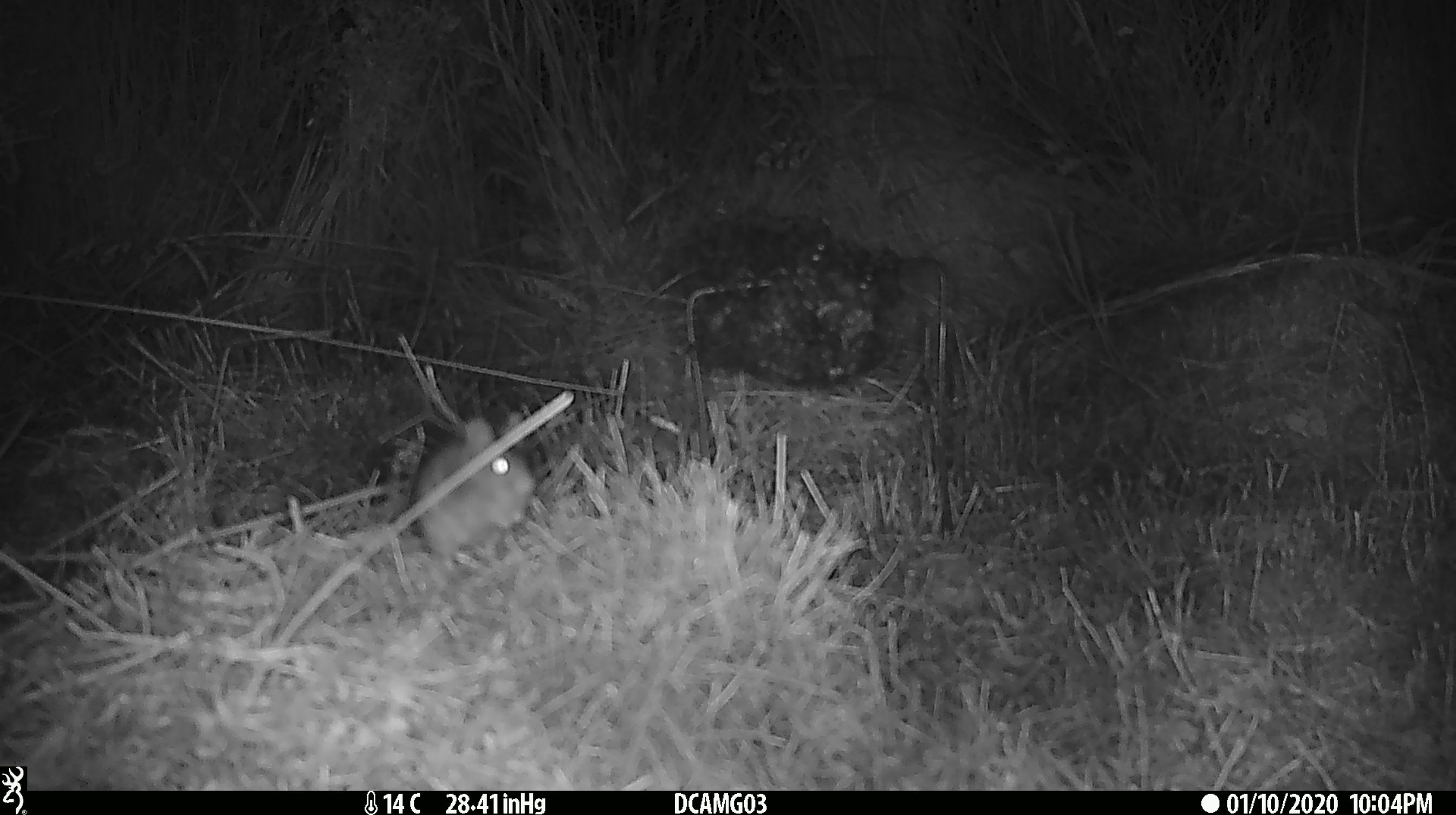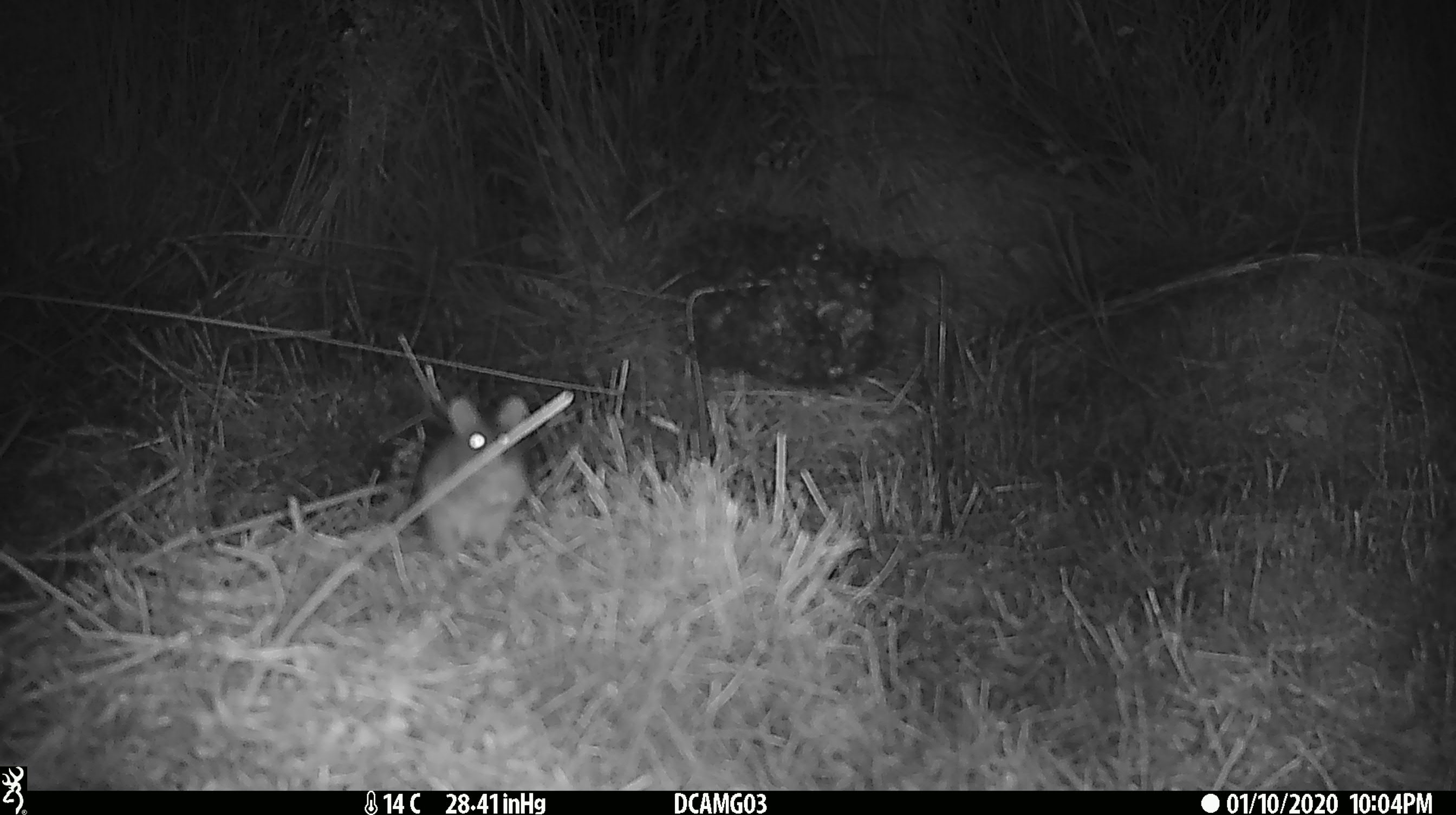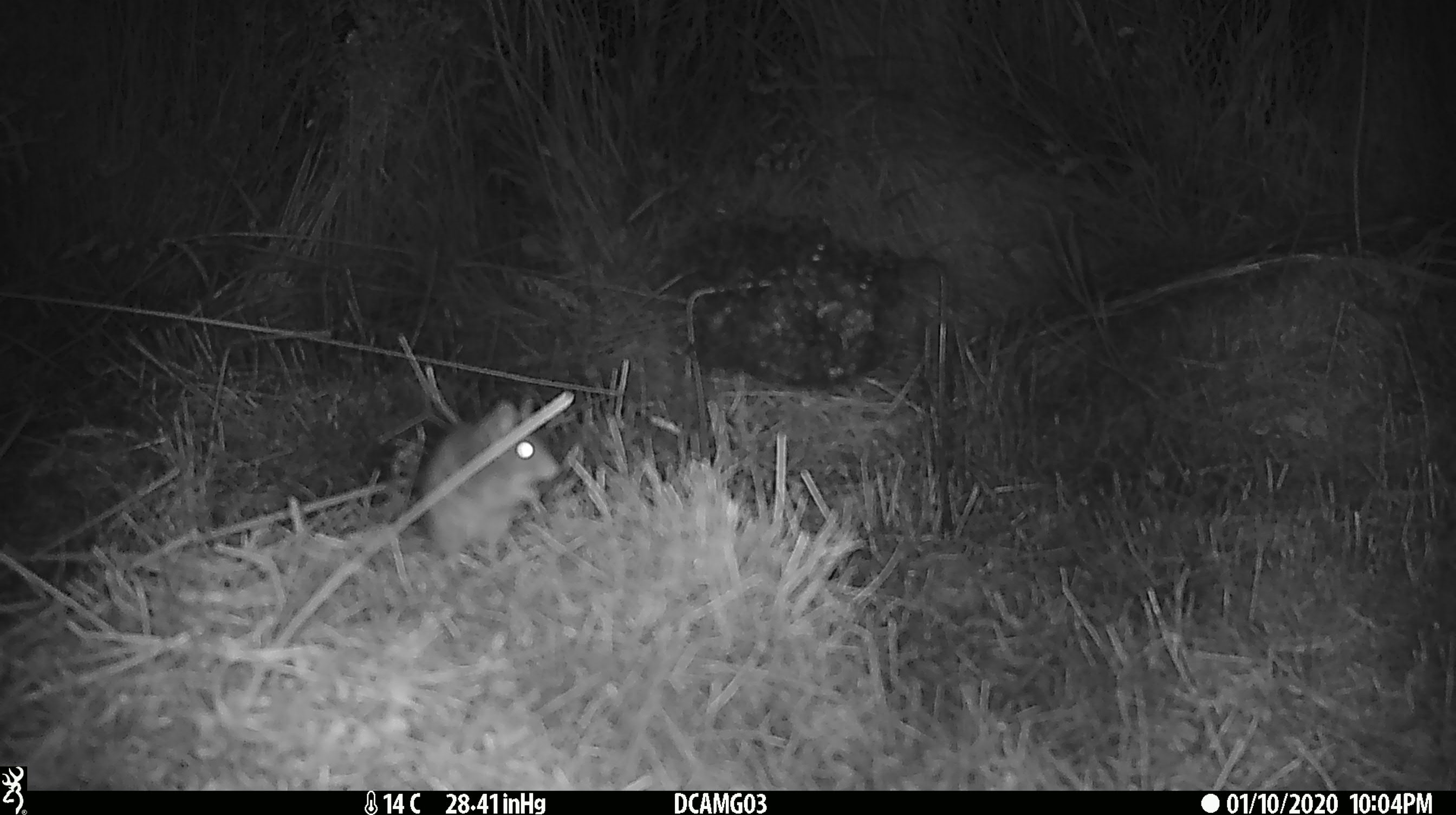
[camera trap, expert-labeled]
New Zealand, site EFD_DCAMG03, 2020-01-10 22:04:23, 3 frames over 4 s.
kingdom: Animalia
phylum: Chordata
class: Mammalia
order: Rodentia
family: Muridae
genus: Mus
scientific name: Mus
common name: mouse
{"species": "mouse (Mus)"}